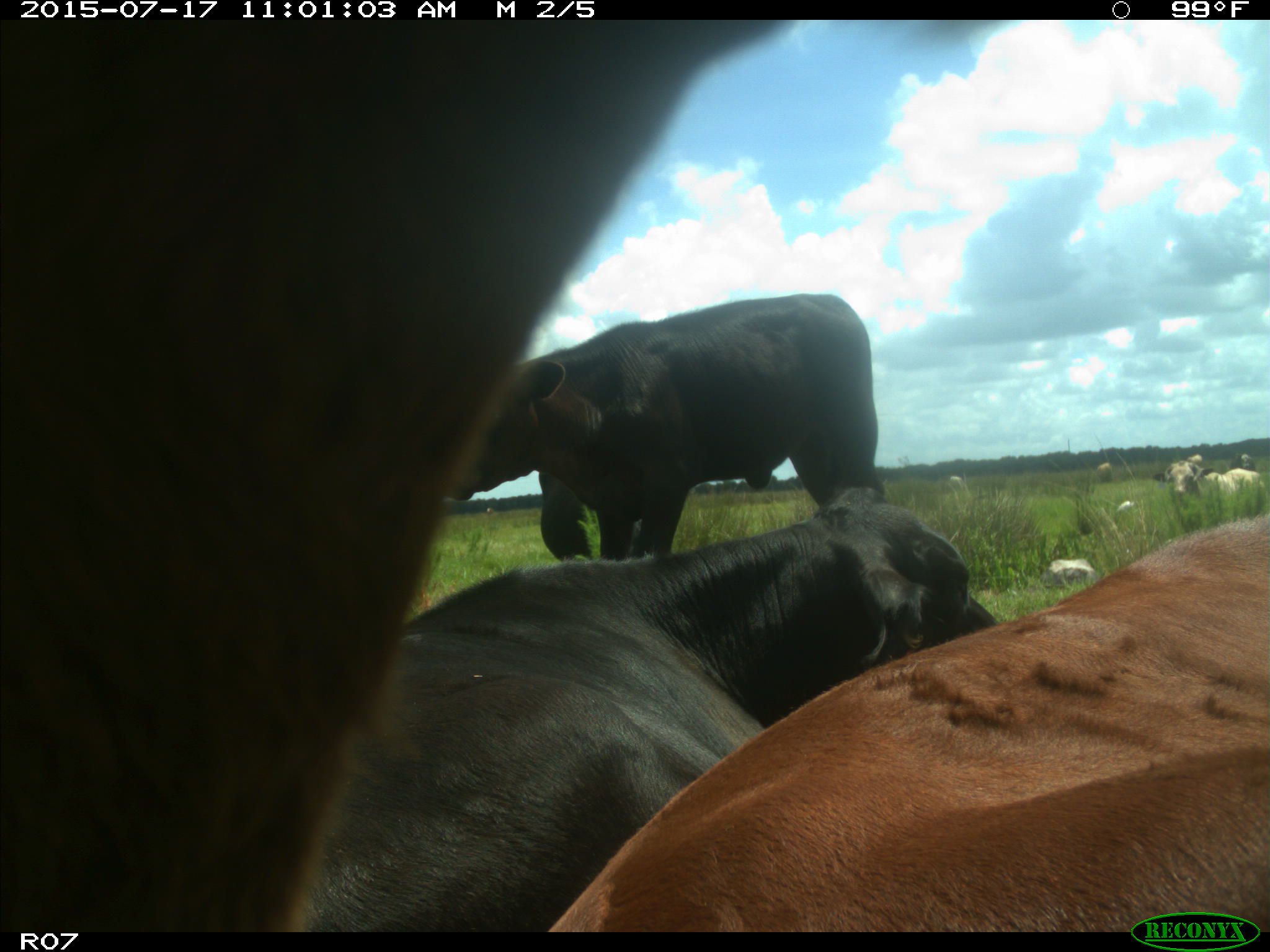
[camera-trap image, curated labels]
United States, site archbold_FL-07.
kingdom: Animalia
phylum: Chordata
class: Mammalia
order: Artiodactyla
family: Bovidae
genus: Bos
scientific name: Bos taurus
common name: domestic cow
Bos taurus (domestic cow).